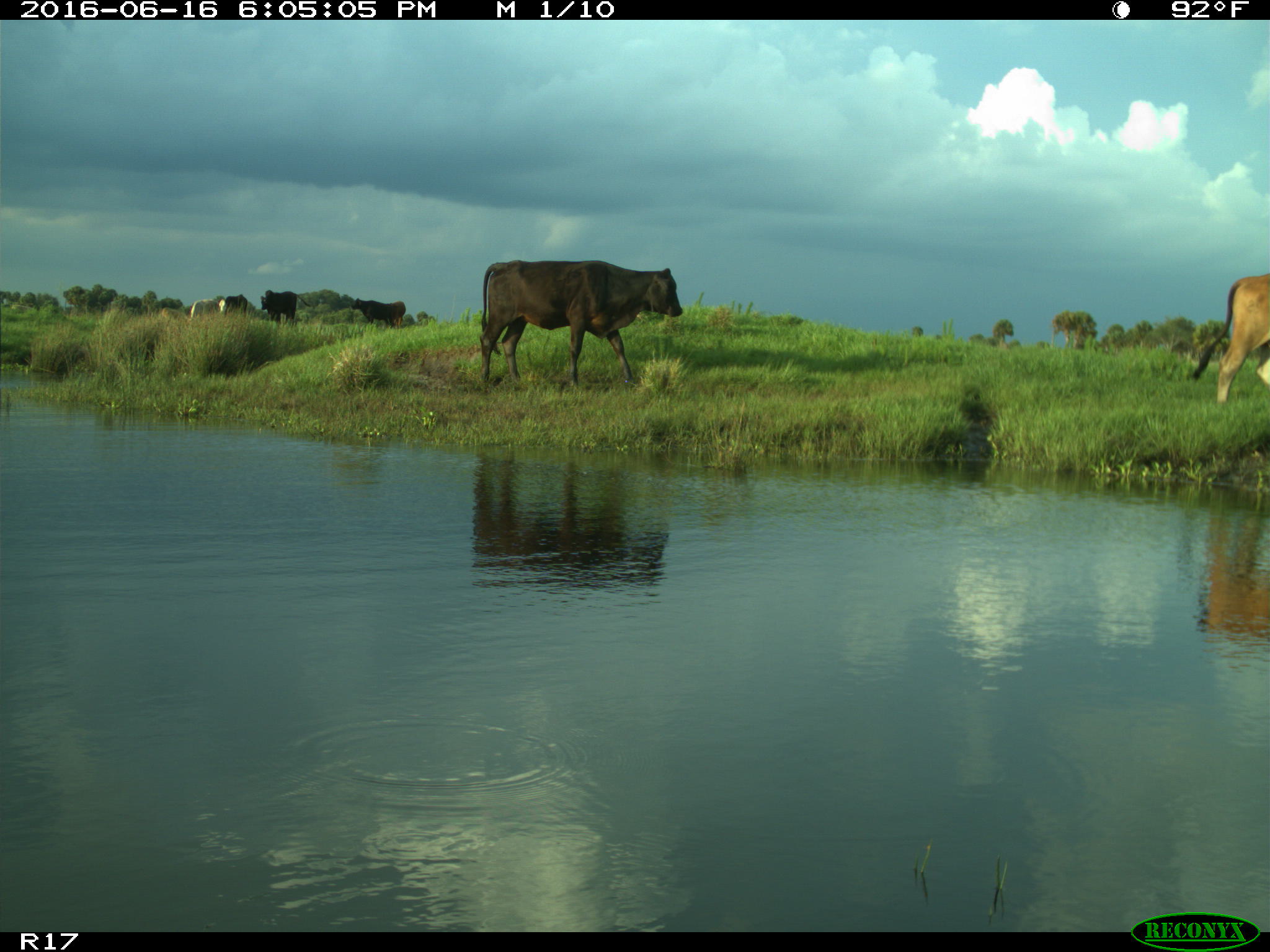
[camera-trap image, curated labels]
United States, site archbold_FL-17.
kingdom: Animalia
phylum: Chordata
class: Mammalia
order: Artiodactyla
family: Bovidae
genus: Bos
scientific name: Bos taurus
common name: domestic cow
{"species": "Bos taurus (domestic cow)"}